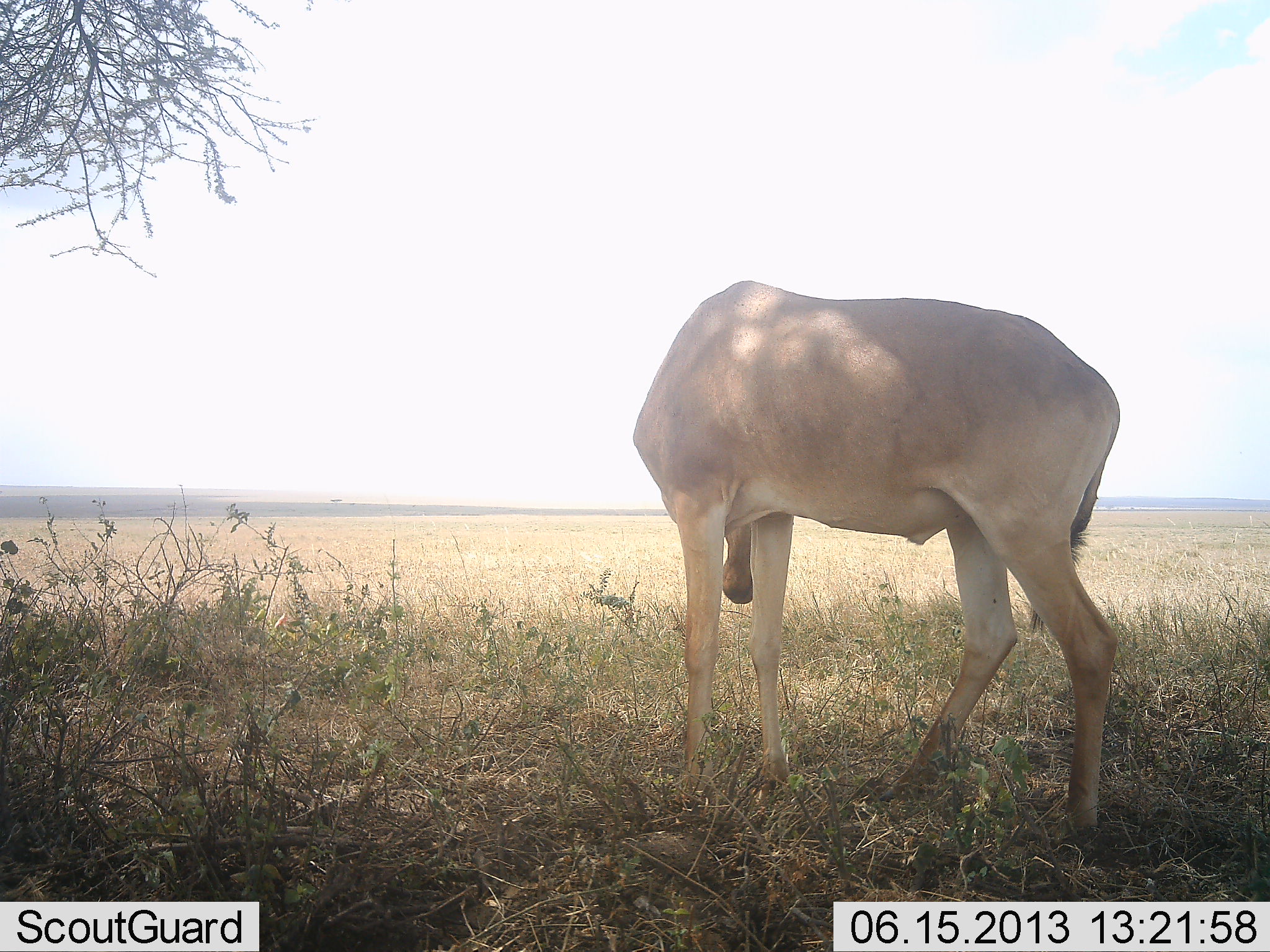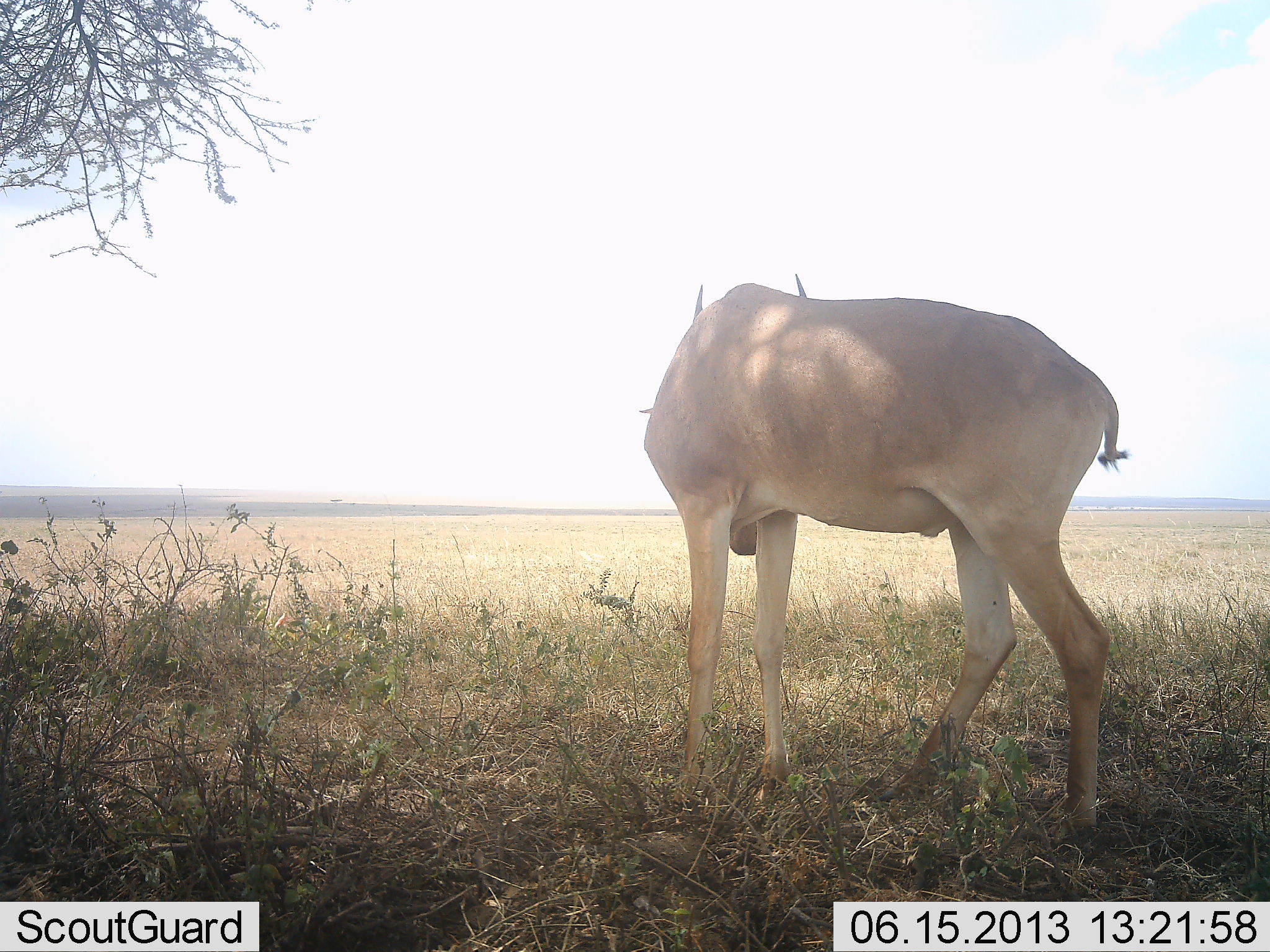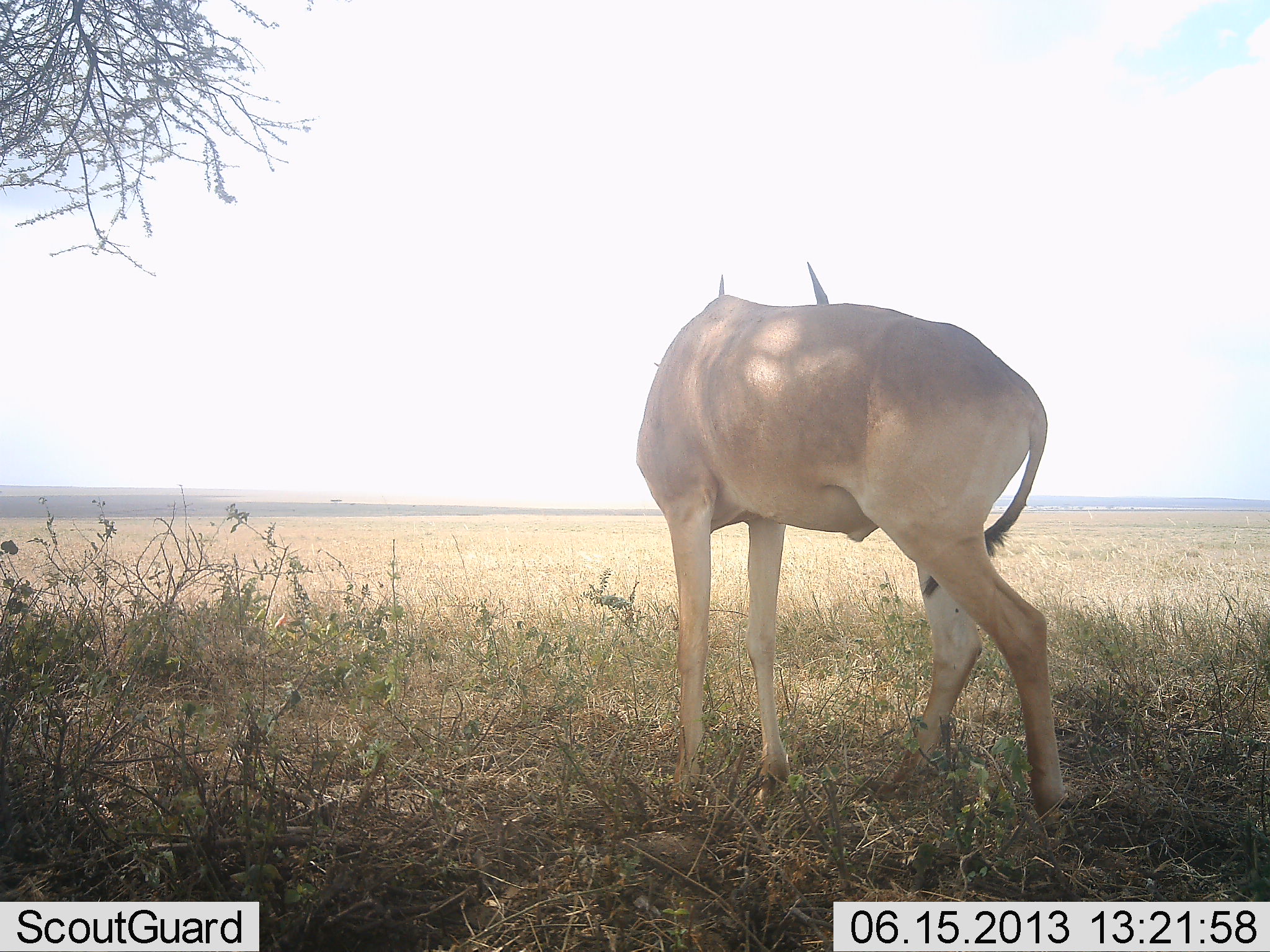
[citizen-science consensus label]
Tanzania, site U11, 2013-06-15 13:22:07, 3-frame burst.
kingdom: Animalia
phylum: Chordata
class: Mammalia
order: Artiodactyla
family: Bovidae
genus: Alcelaphus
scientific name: Alcelaphus buselaphus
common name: hartebeest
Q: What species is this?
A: Hartebeest (Alcelaphus buselaphus).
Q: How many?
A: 1.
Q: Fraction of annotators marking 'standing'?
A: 70%.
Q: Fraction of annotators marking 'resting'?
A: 10%.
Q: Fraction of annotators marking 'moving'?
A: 20%.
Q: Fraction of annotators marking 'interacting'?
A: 0%.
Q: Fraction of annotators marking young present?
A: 0%.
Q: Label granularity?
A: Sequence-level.